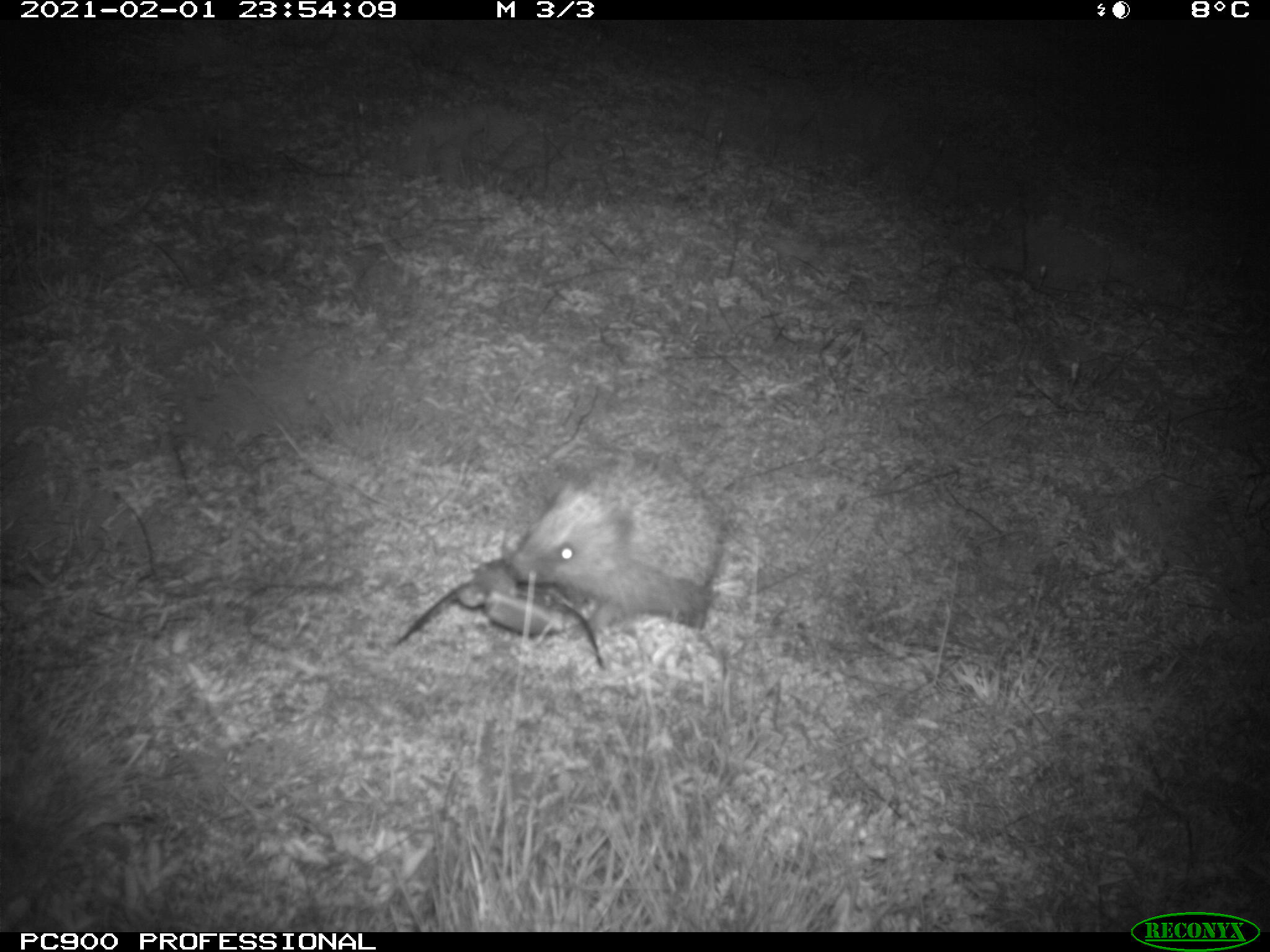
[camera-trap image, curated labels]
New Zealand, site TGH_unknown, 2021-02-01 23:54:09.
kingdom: Animalia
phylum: Chordata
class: Mammalia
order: Eulipotyphla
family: Erinaceidae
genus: Erinaceus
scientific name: Erinaceus europaeus europaeus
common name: european hedgehog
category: hedgehog